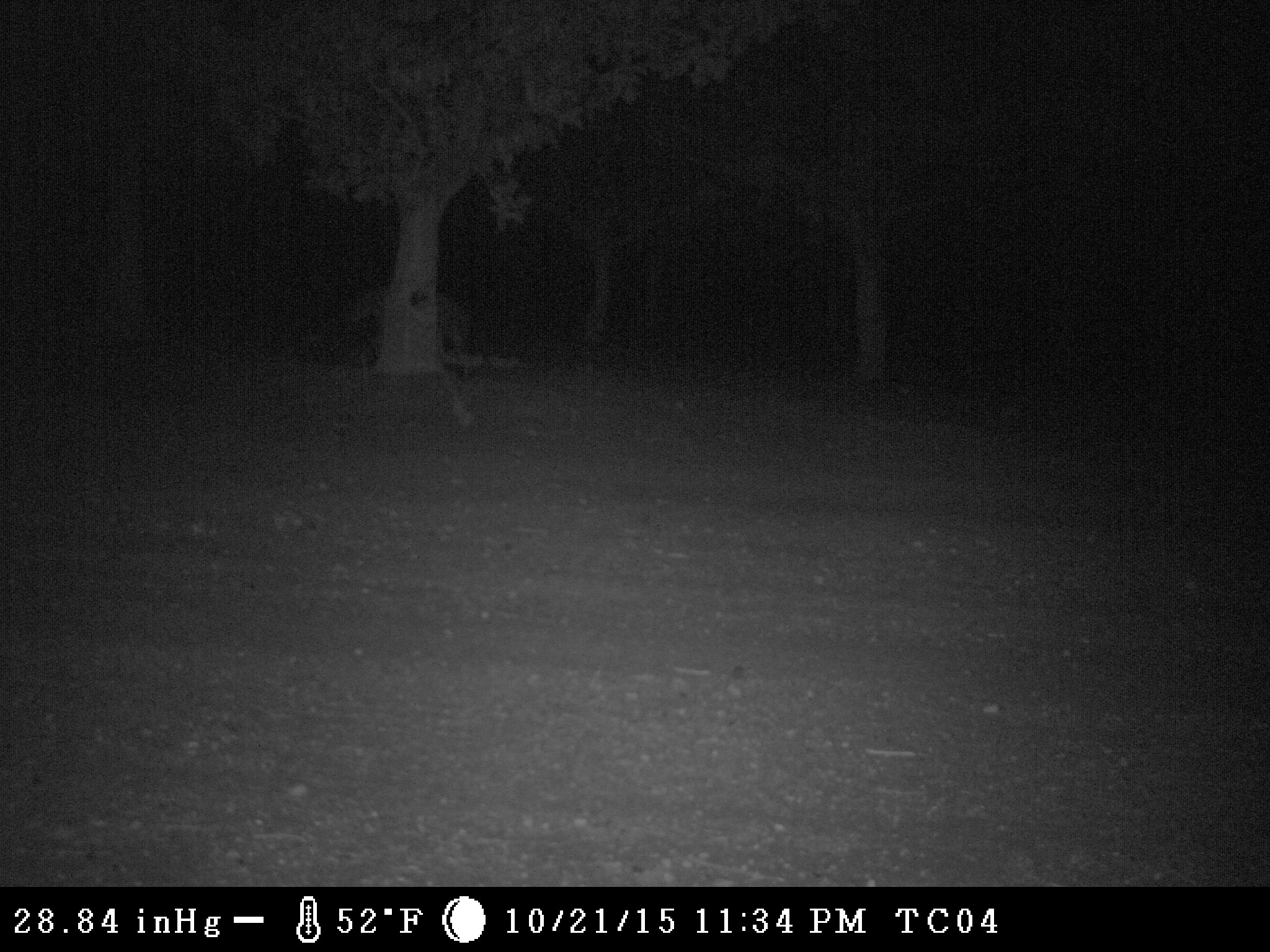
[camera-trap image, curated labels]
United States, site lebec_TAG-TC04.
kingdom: Animalia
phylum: Chordata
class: Mammalia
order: Carnivora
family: Canidae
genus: Canis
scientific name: Canis latrans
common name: coyote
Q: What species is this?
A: Canis latrans (coyote).